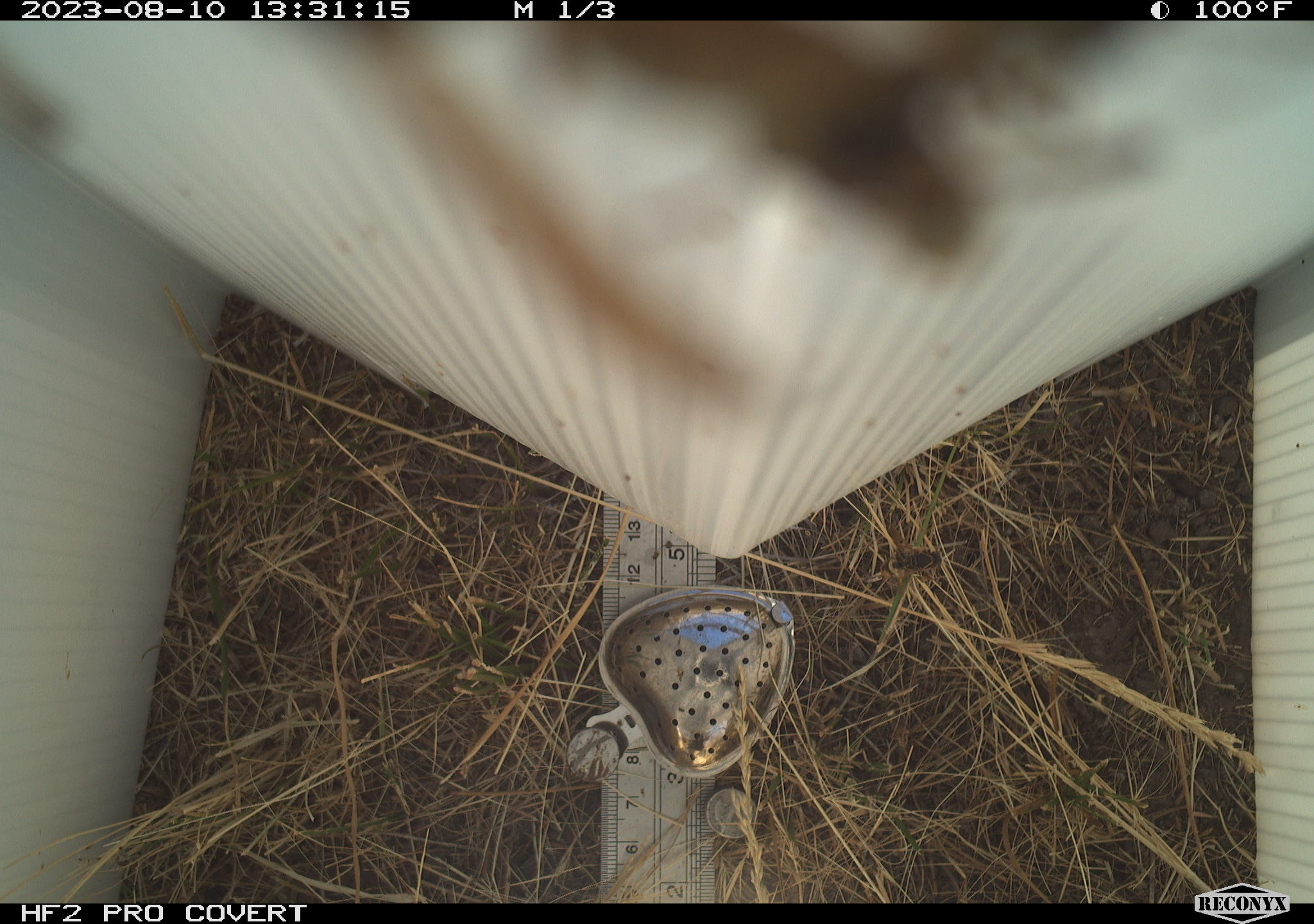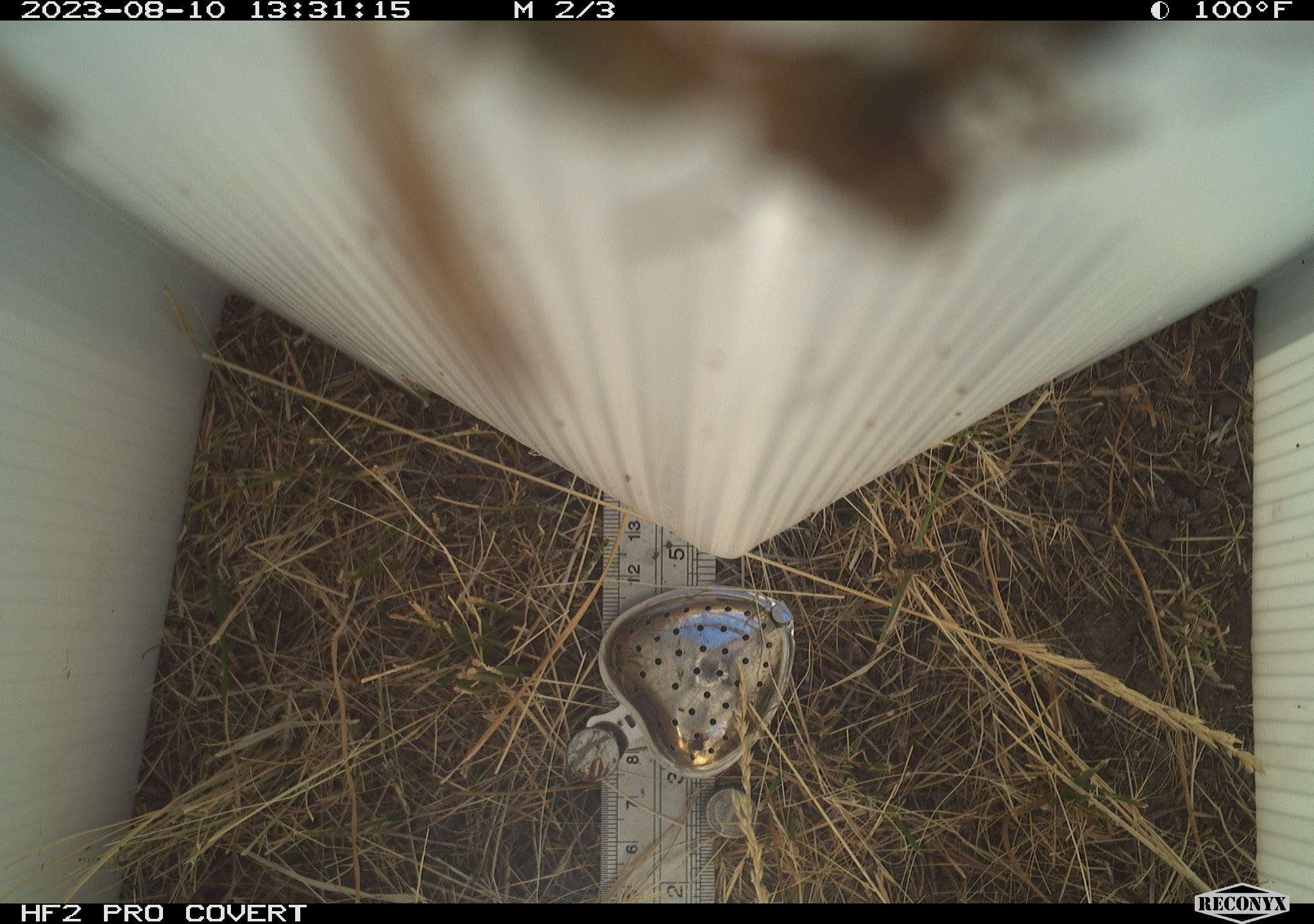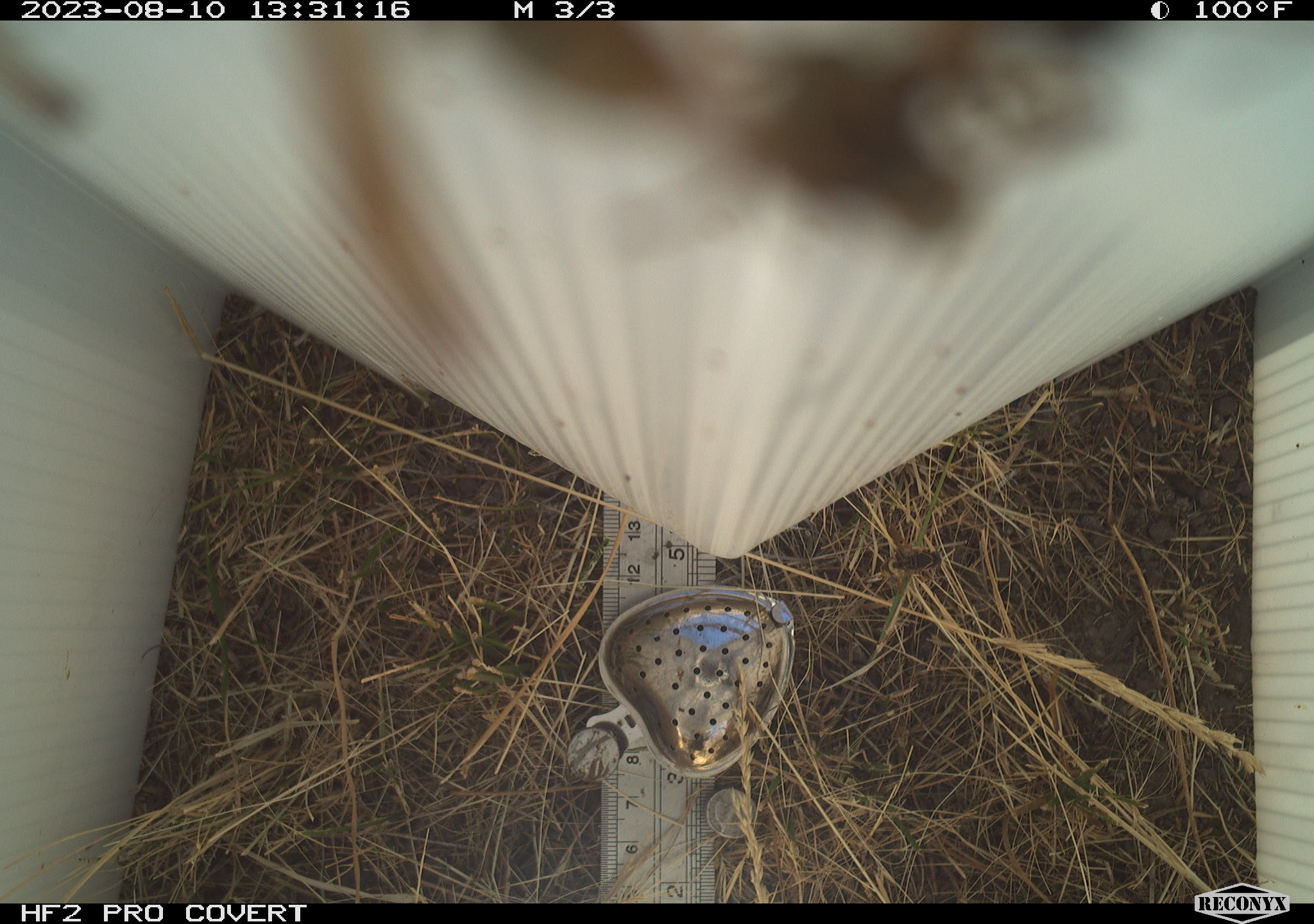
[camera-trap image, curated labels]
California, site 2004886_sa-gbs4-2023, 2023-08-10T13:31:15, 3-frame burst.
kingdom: Animalia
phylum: Arthropoda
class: Insecta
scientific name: Insecta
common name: insect